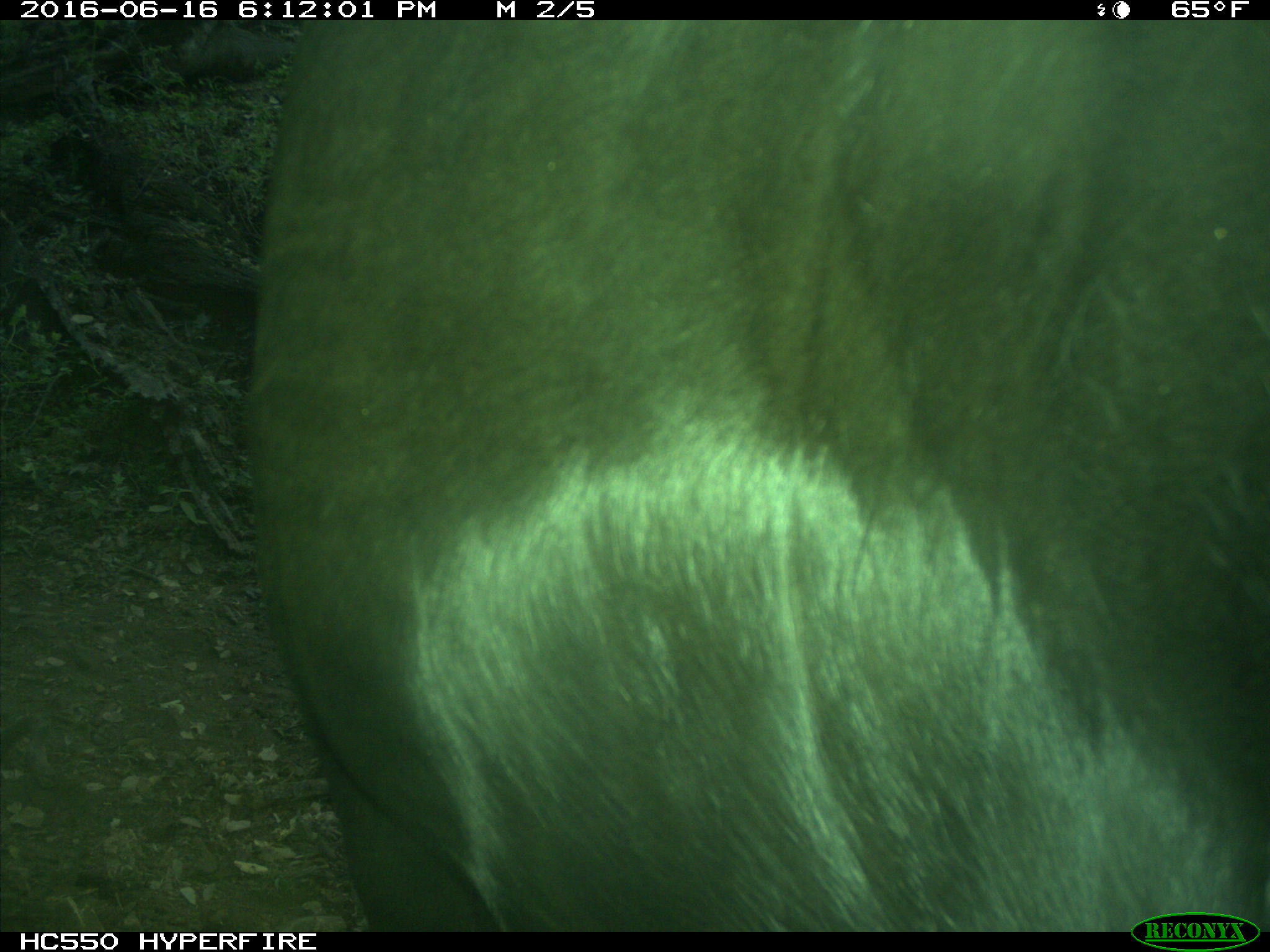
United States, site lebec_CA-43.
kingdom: Animalia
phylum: Chordata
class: Mammalia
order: Artiodactyla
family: Bovidae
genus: Bos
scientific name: Bos taurus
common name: domestic cow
Bos taurus (domestic cow).